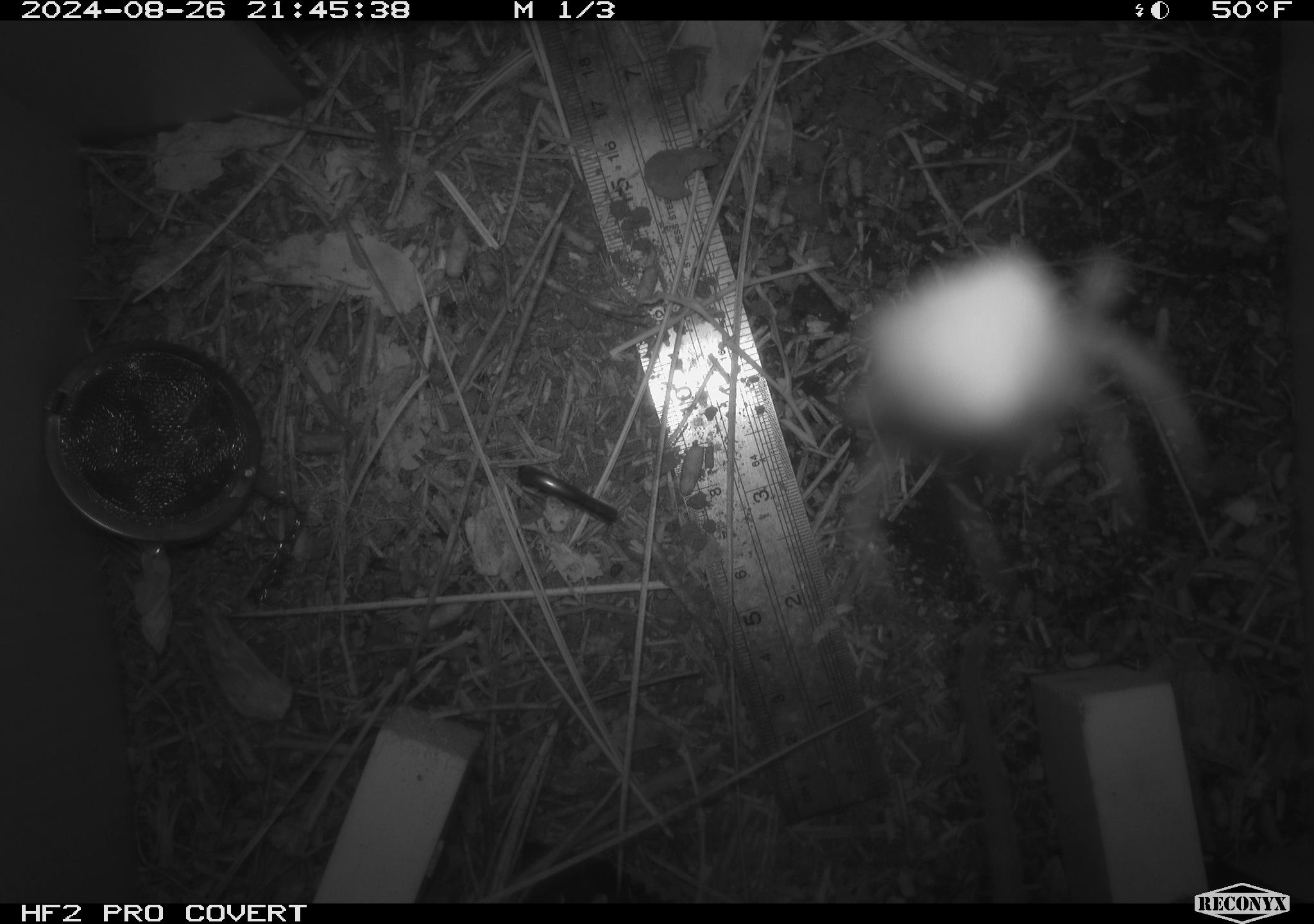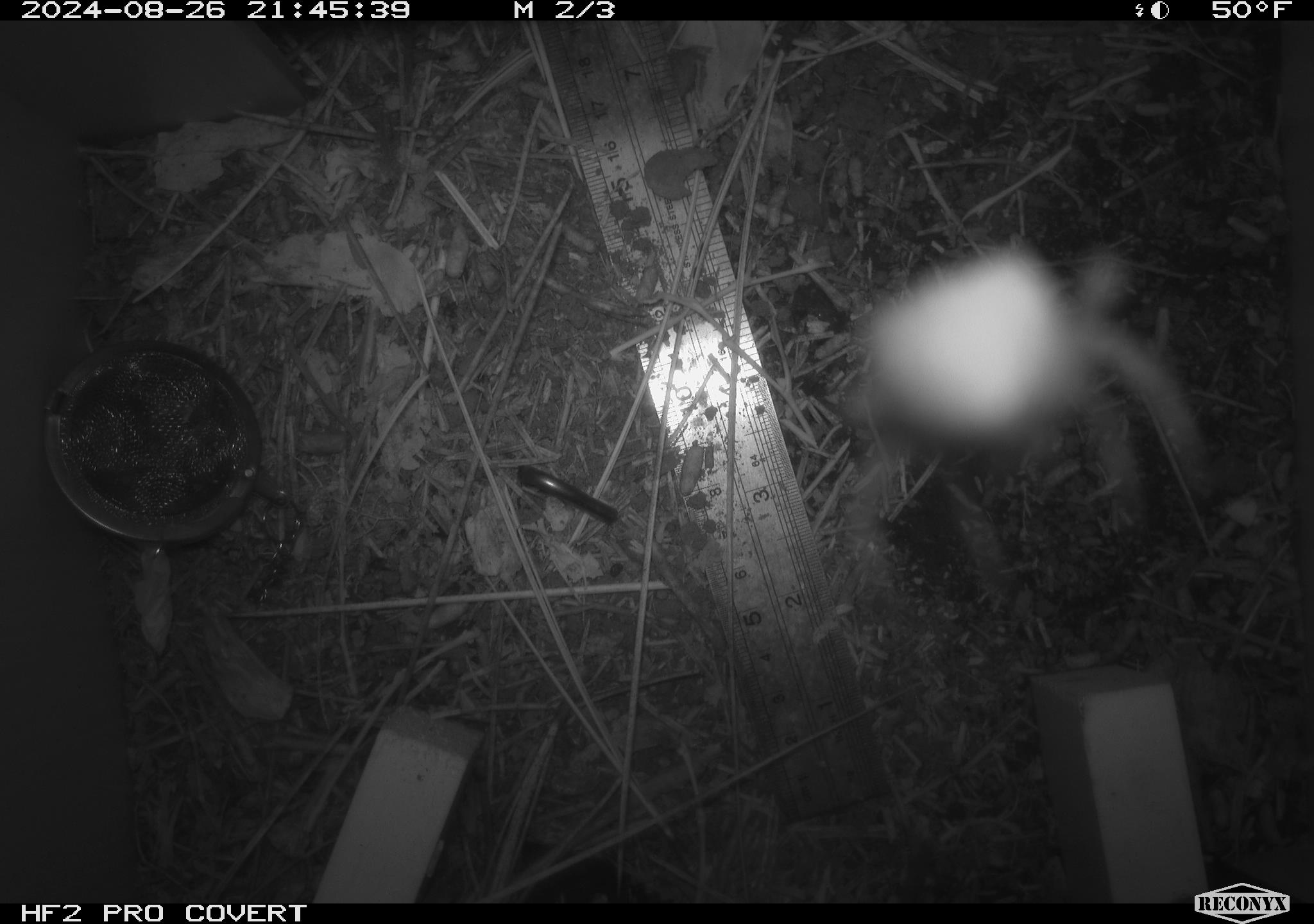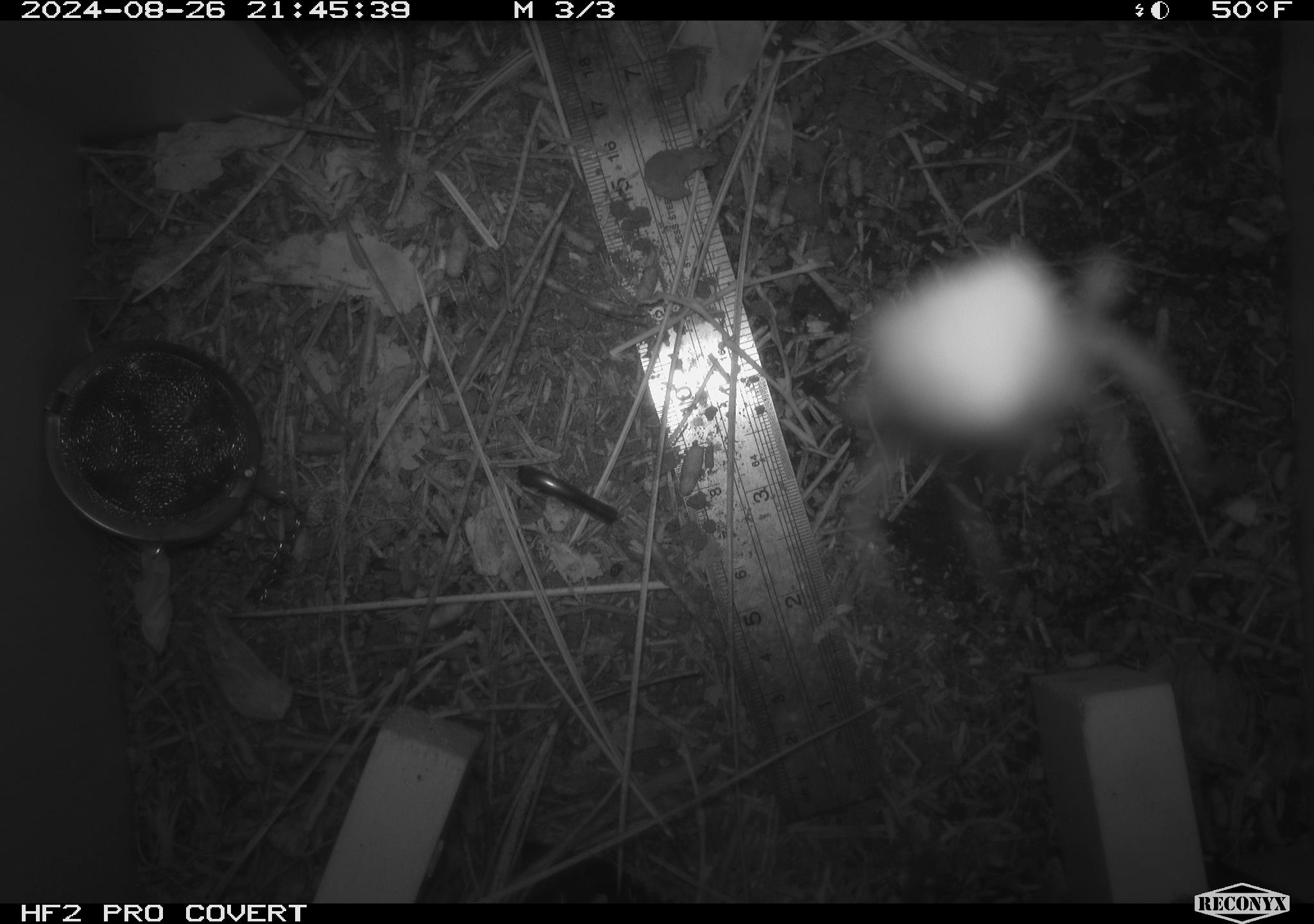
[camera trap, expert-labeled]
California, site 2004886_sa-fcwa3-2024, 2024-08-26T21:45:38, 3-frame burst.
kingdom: Animalia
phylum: Arthropoda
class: Arachnida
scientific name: Arachnida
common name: arachnids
Arachnids (Arachnida).